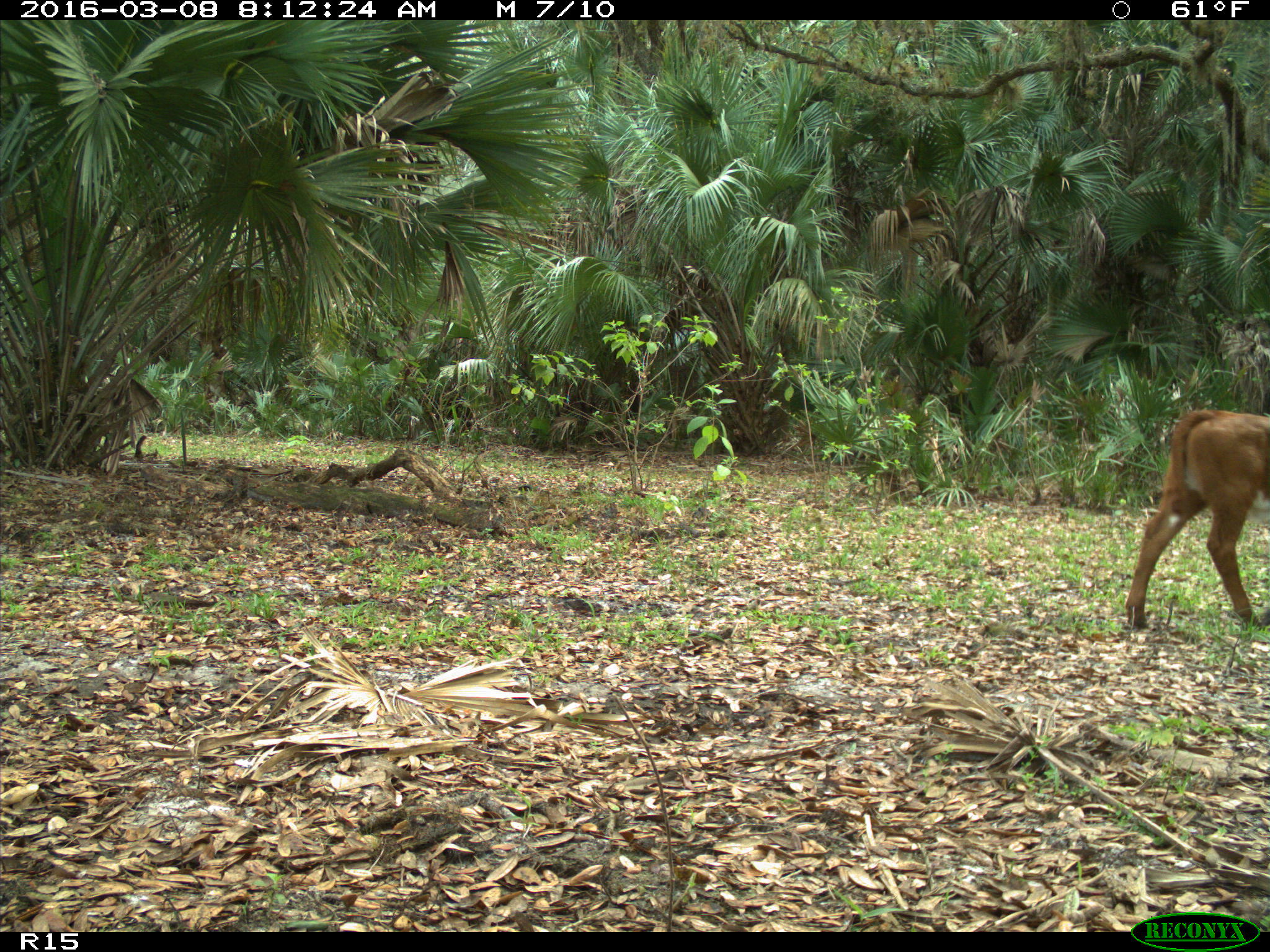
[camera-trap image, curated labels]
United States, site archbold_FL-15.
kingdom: Animalia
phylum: Chordata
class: Mammalia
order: Artiodactyla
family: Bovidae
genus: Bos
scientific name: Bos taurus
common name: domestic cow